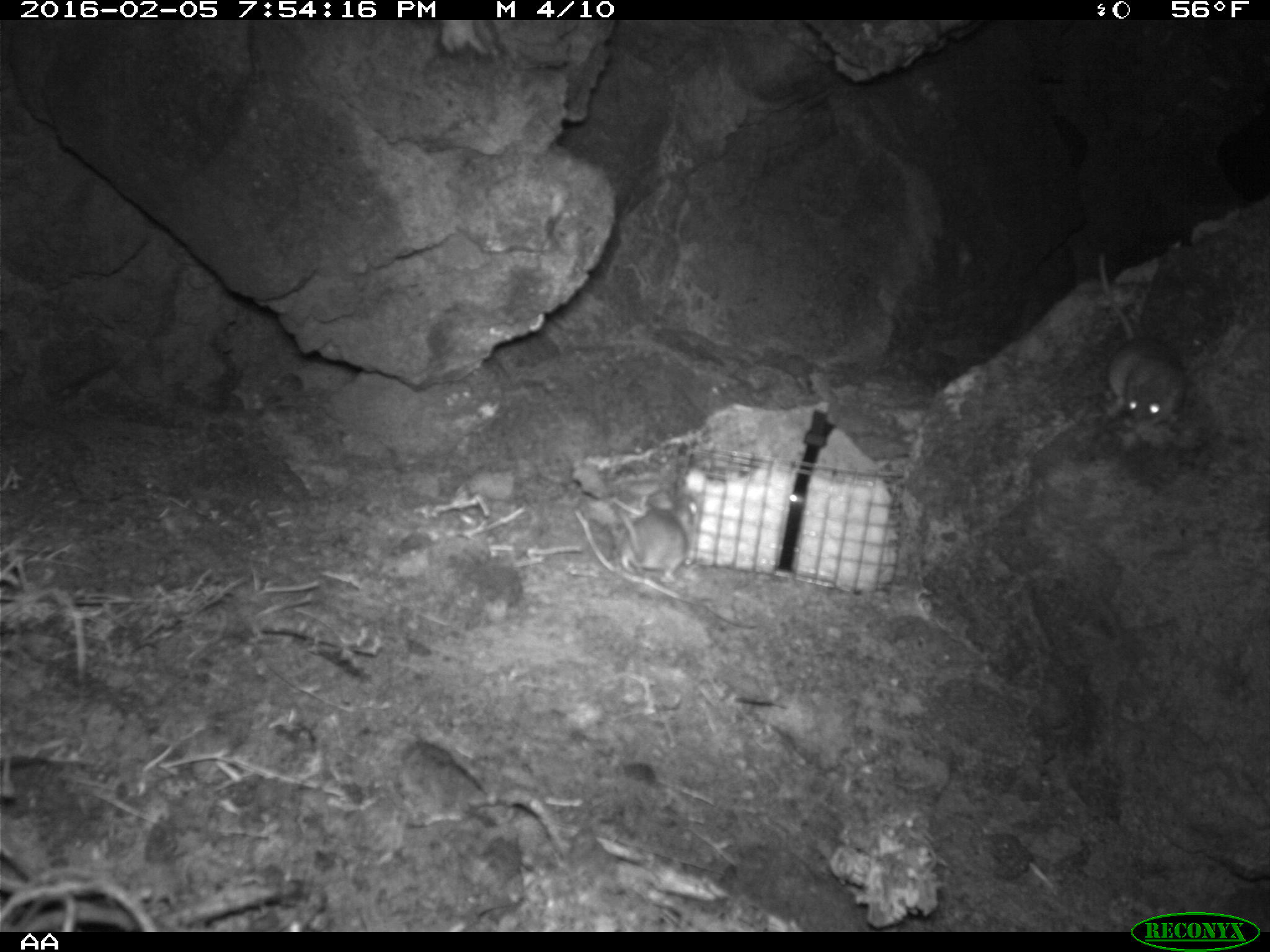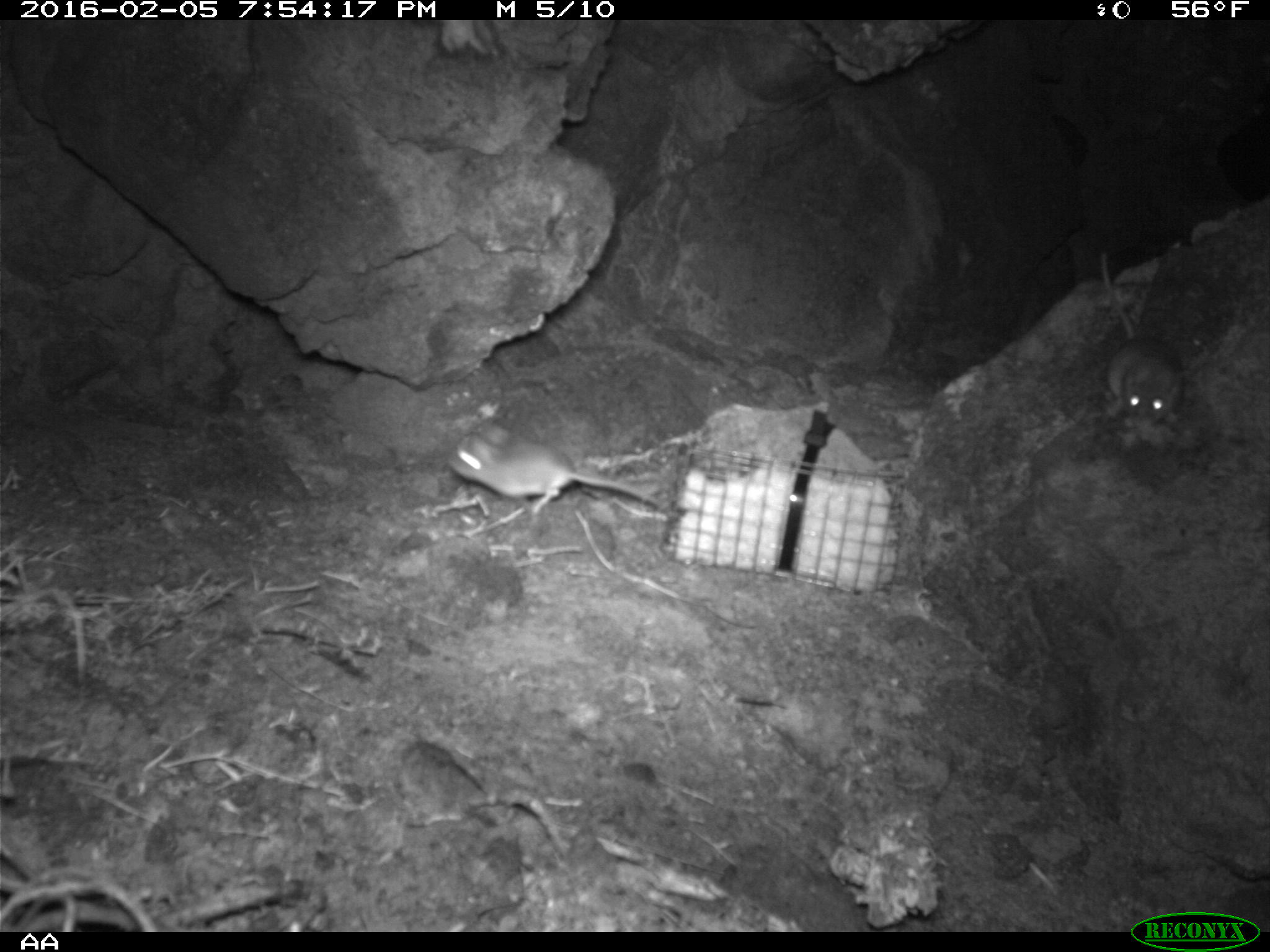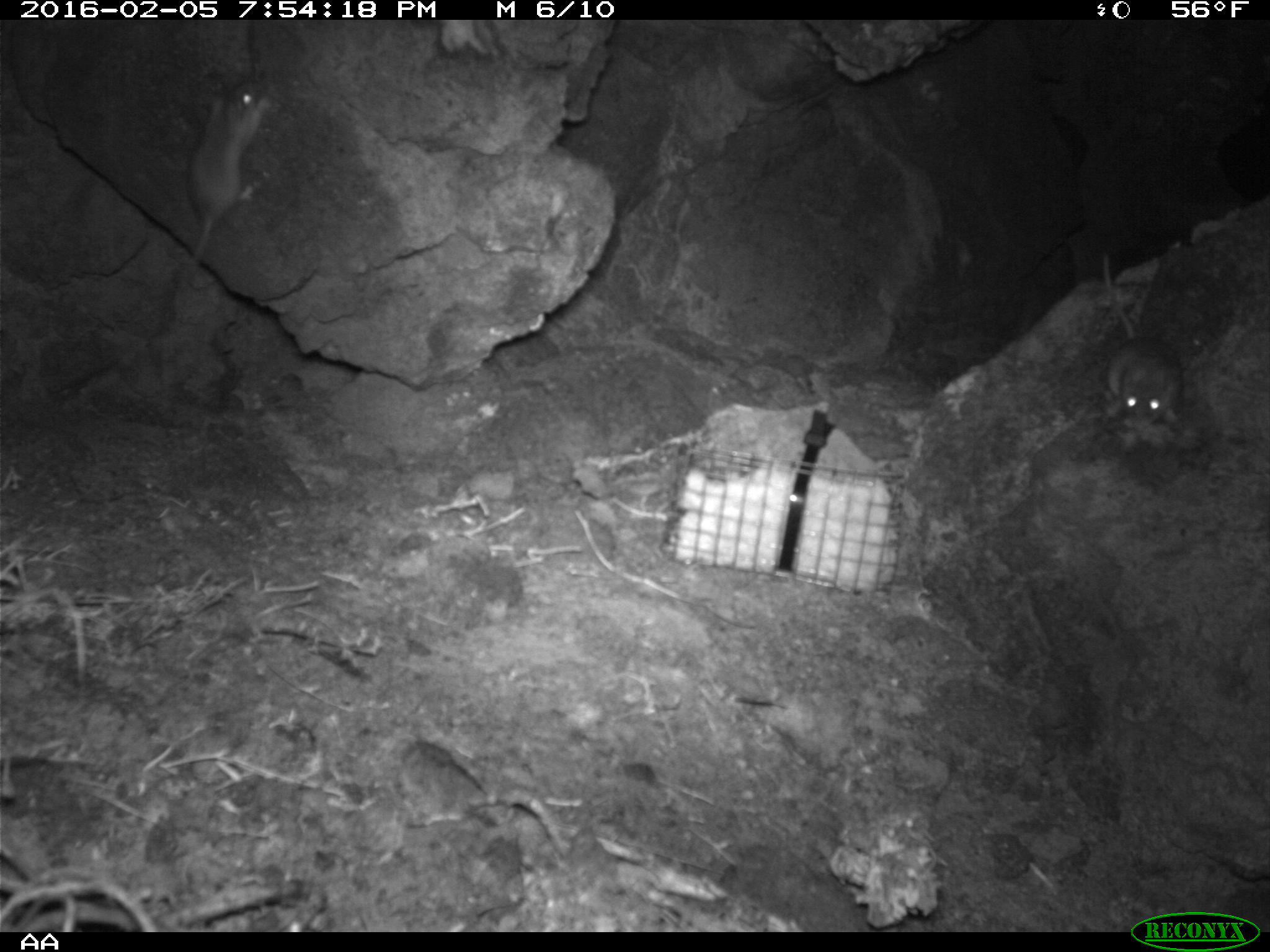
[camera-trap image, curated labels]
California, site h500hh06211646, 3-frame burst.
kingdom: Animalia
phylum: Chordata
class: Mammalia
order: Rodentia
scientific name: Rodentia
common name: rodent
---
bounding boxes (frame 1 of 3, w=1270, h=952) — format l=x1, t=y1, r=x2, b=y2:
rodent: l=1099, t=252, r=1184, b=428; l=605, t=490, r=701, b=583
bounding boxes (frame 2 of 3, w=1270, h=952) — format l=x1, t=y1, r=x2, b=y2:
rodent: l=447, t=425, r=670, b=511; l=1099, t=252, r=1183, b=426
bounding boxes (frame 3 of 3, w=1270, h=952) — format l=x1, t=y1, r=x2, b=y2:
rodent: l=172, t=82, r=268, b=304; l=1101, t=250, r=1183, b=428